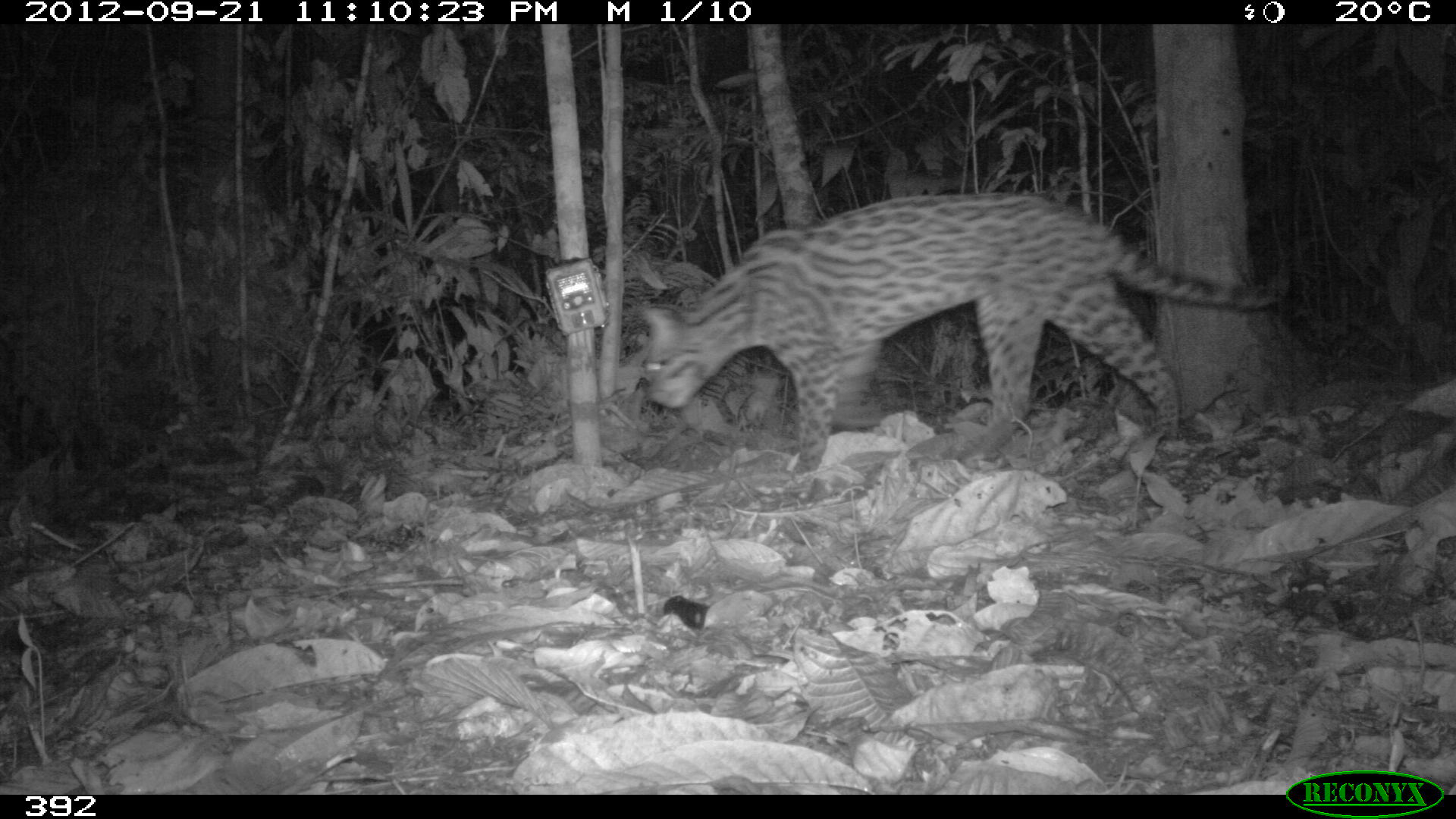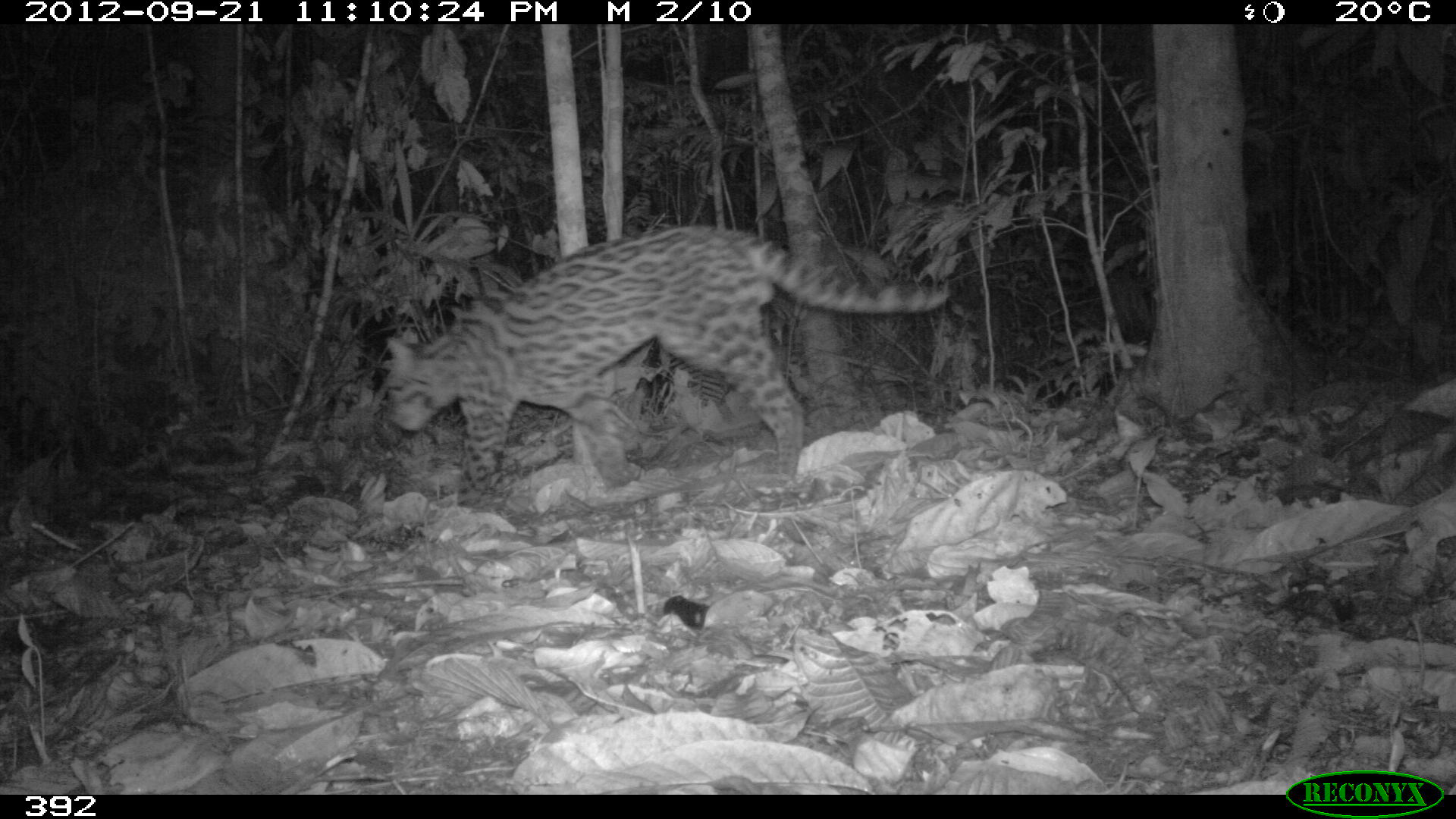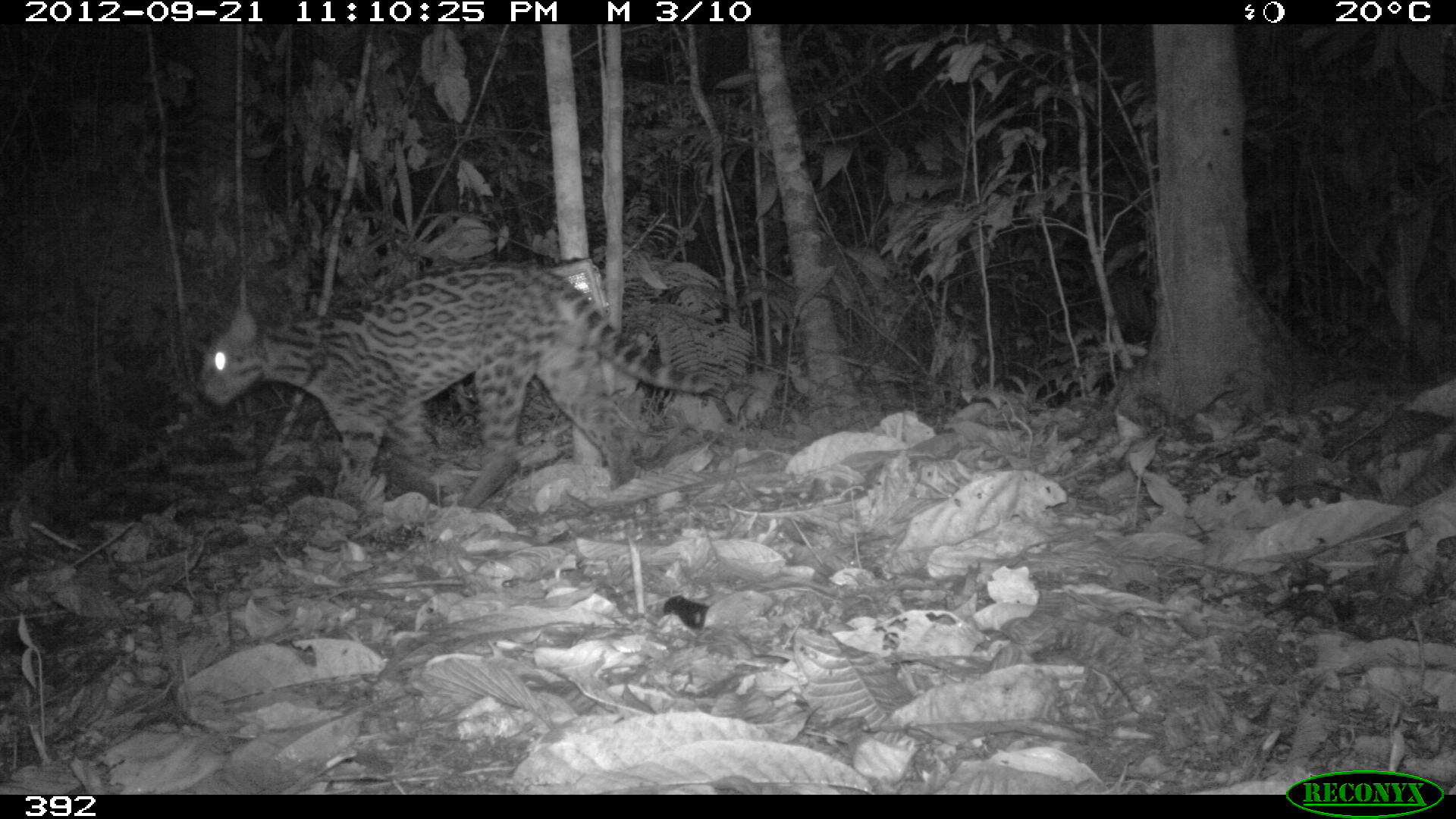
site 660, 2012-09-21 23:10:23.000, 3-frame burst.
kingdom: Animalia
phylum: Chordata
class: Mammalia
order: Carnivora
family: Felidae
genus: Leopardus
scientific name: Leopardus pardalis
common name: ocelot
Leopardus pardalis (ocelot).